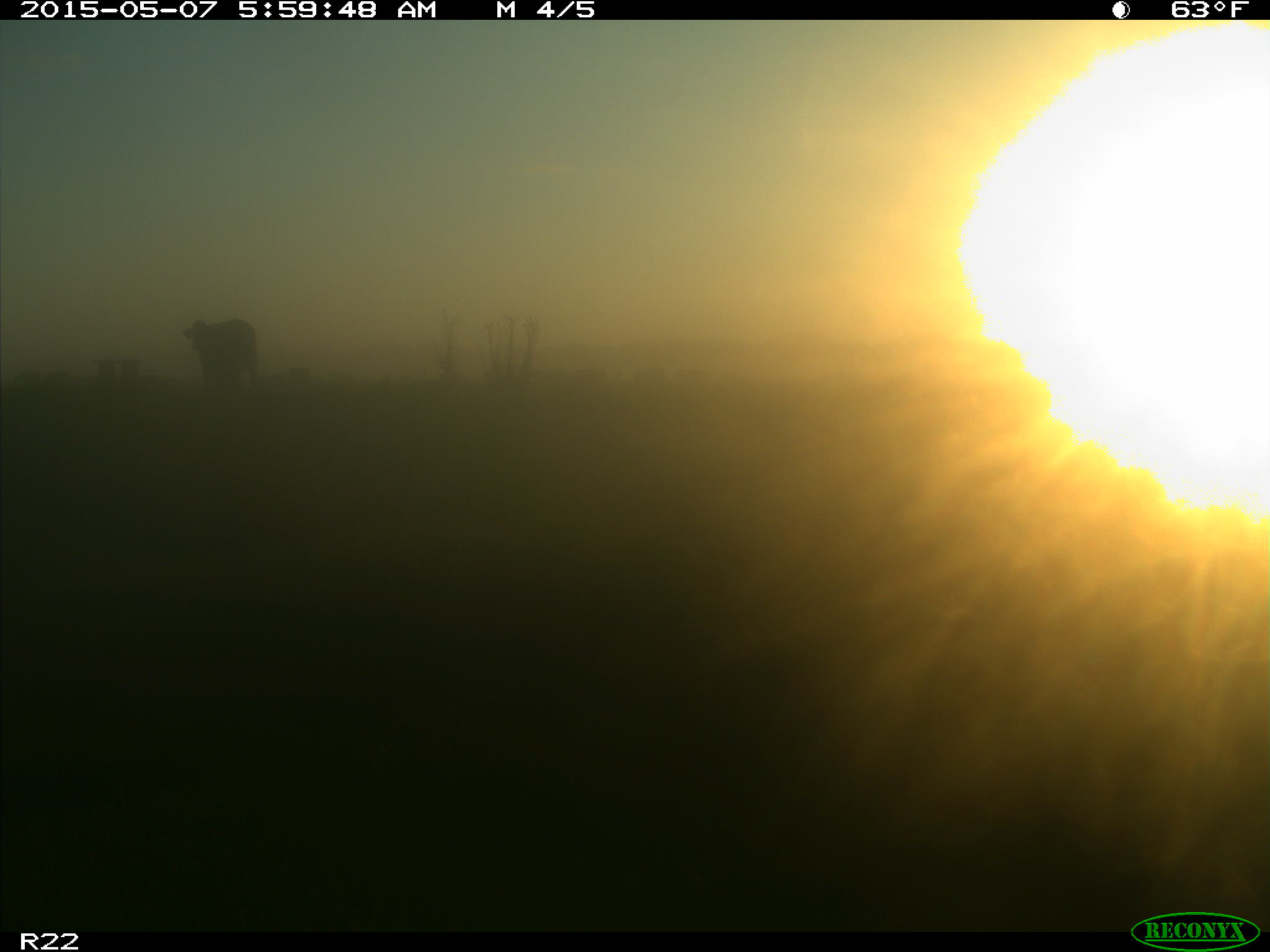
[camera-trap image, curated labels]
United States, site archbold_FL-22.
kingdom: Animalia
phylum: Chordata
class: Mammalia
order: Artiodactyla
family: Bovidae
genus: Bos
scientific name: Bos taurus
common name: domestic cow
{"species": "Bos taurus (domestic cow)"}